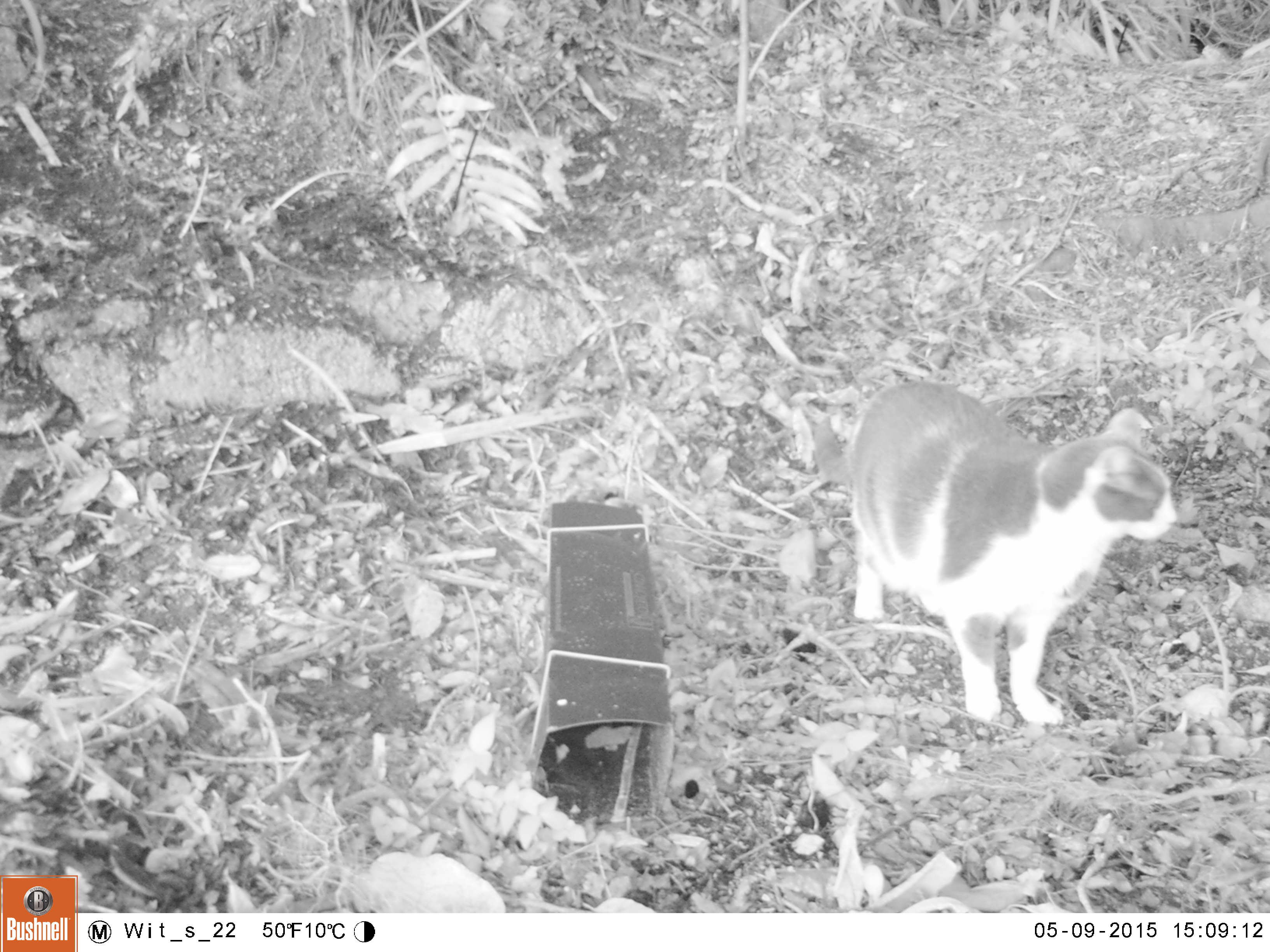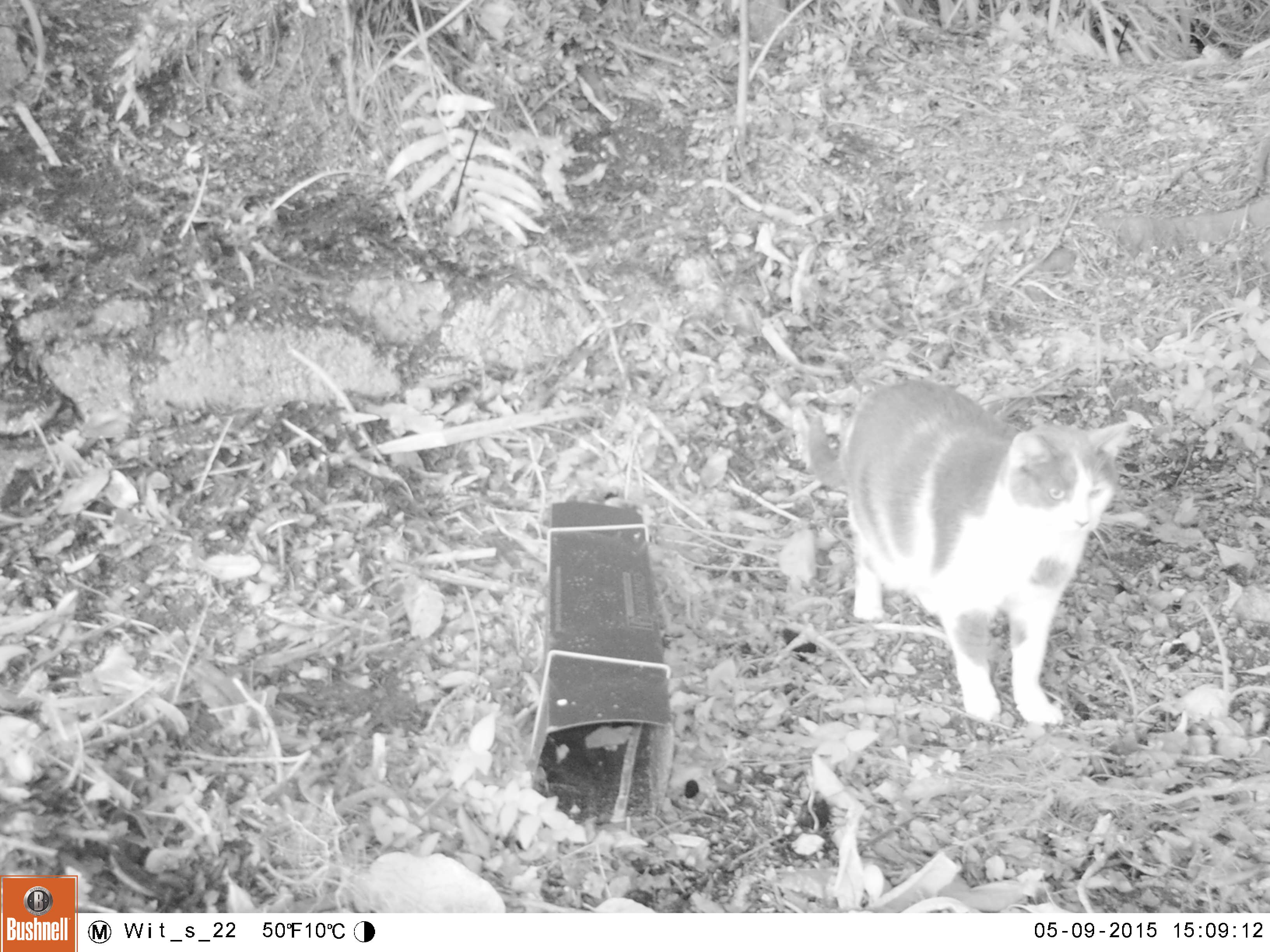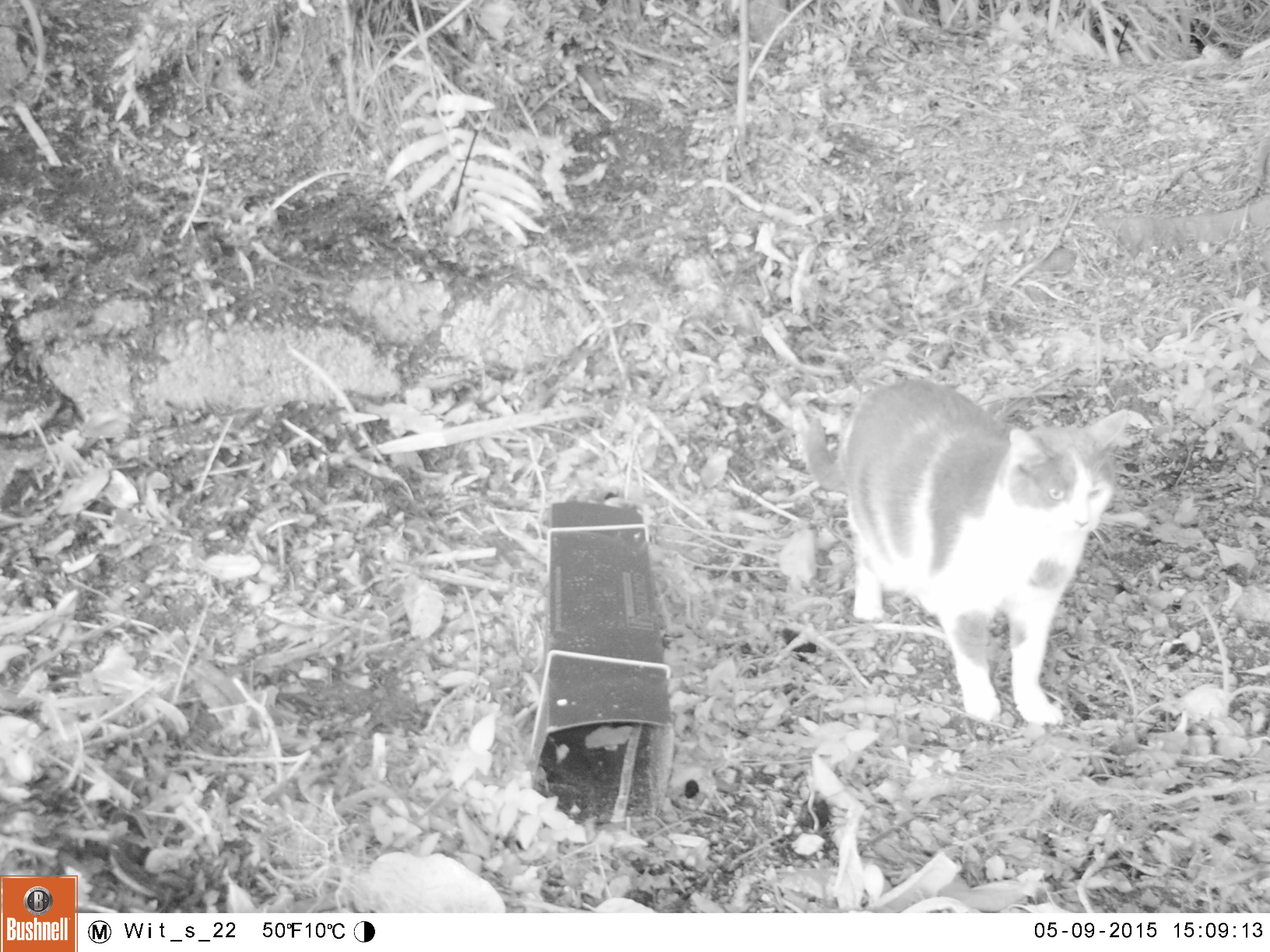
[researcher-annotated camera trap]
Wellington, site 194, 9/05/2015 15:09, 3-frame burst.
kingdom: Animalia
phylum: Chordata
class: Mammalia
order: Carnivora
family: Felidae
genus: Felis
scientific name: Felis catus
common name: cat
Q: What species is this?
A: Cat (Felis catus).